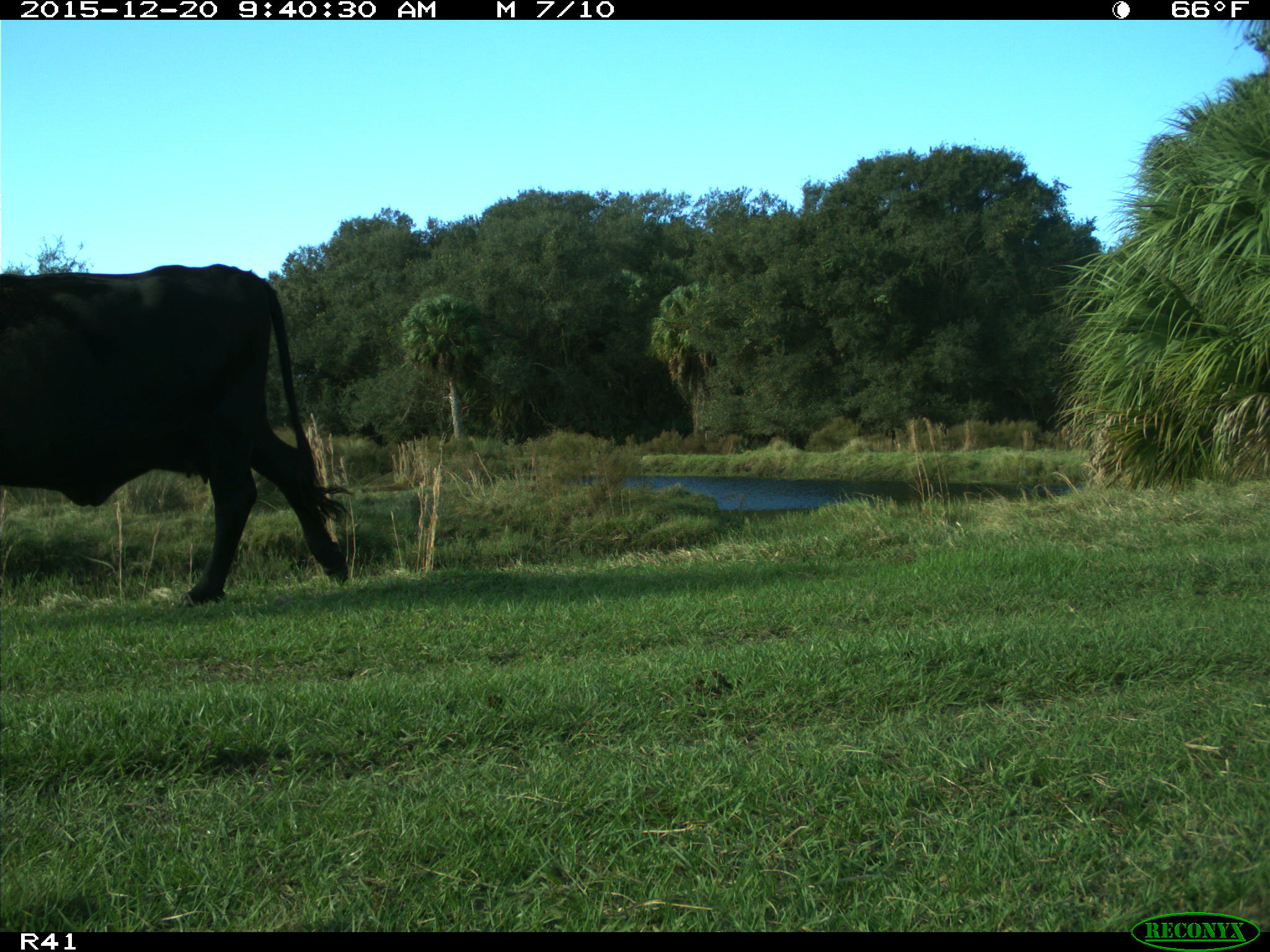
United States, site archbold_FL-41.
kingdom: Animalia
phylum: Chordata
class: Mammalia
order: Artiodactyla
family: Bovidae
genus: Bos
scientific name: Bos taurus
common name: domestic cow